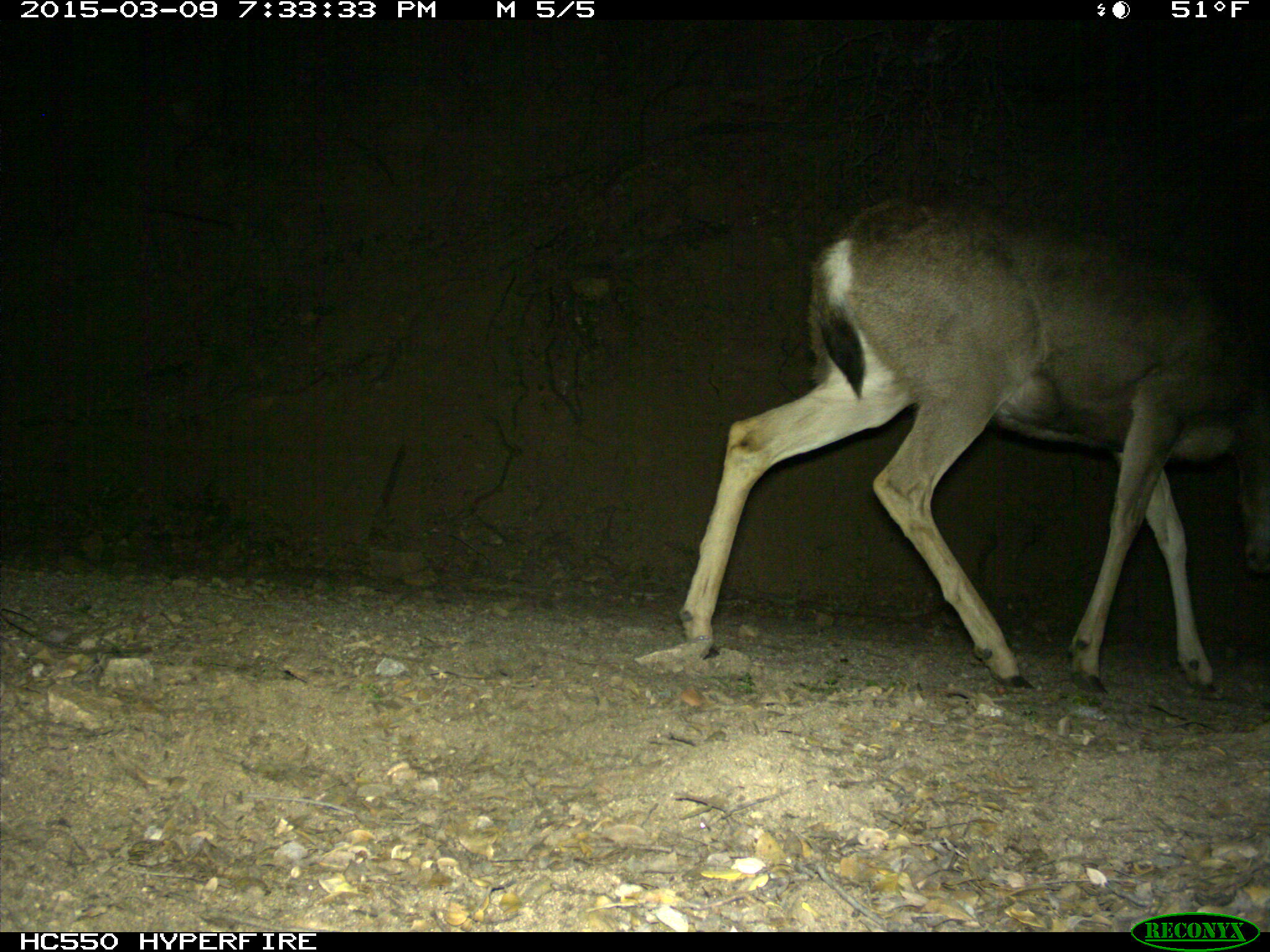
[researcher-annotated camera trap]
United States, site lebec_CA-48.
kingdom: Animalia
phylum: Chordata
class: Mammalia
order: Artiodactyla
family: Cervidae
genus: Odocoileus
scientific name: Odocoileus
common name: deer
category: unidentified deer